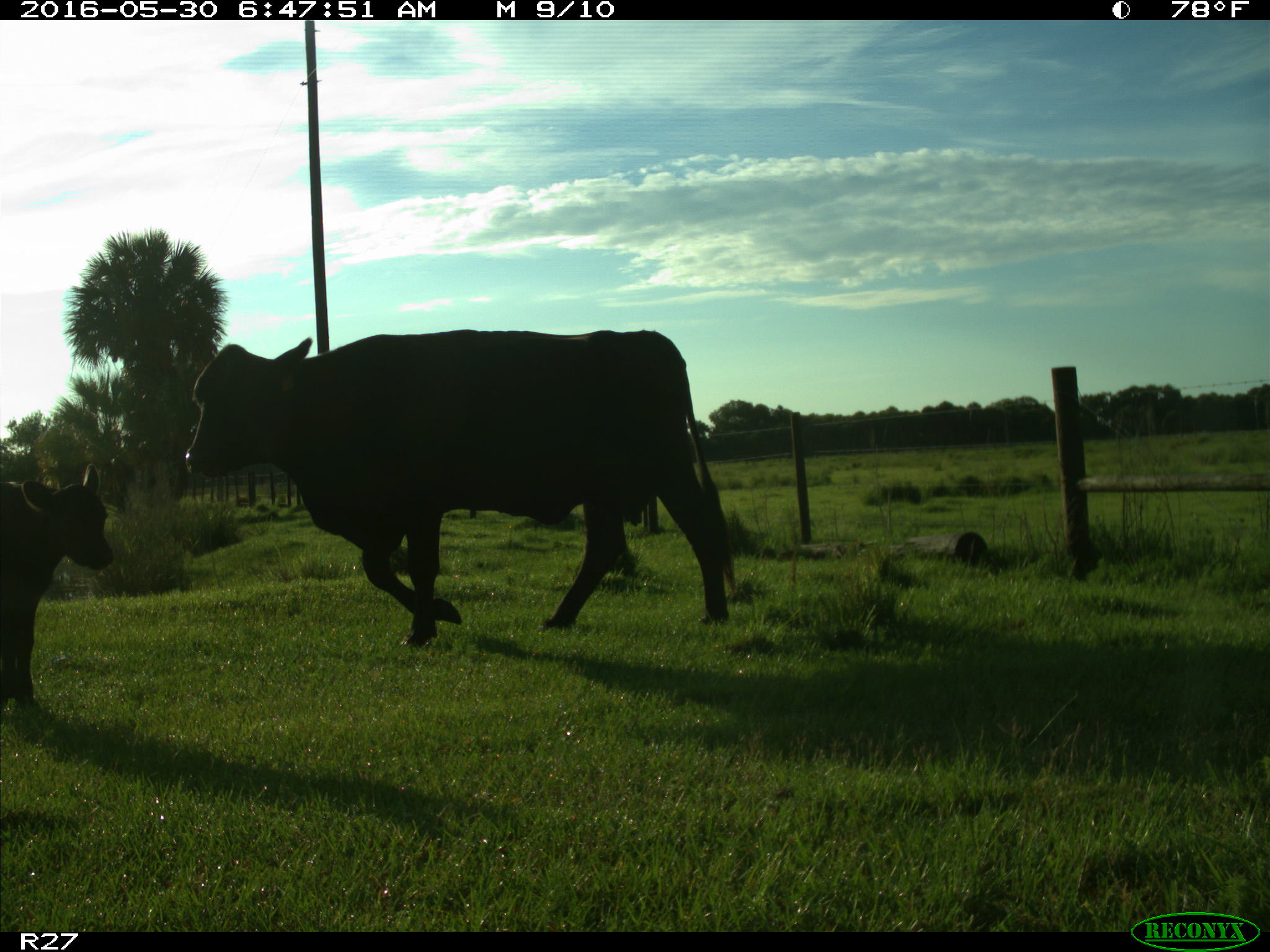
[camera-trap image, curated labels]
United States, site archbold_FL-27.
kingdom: Animalia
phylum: Chordata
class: Mammalia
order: Artiodactyla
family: Bovidae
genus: Bos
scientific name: Bos taurus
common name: domestic cow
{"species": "Bos taurus (domestic cow)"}